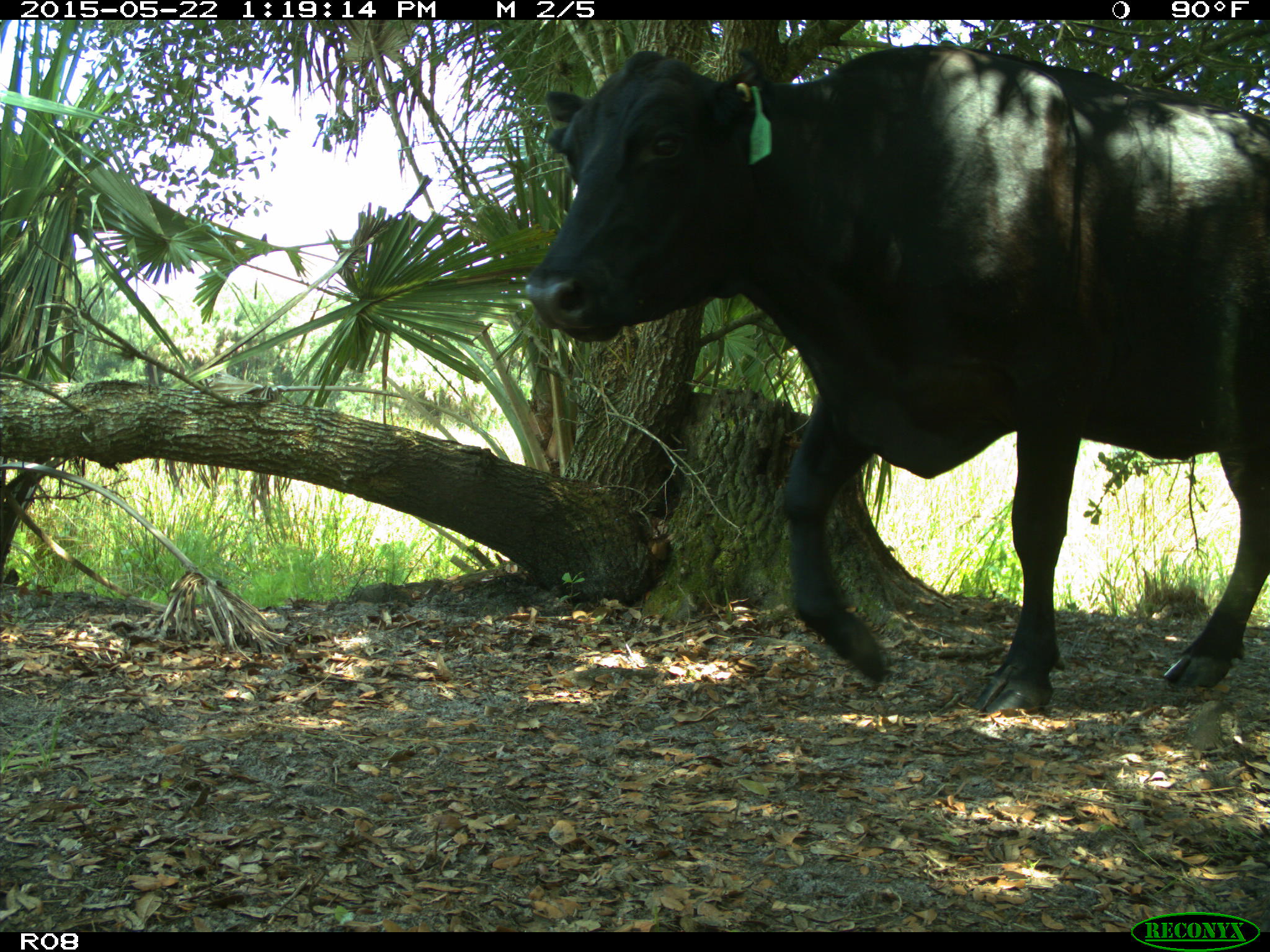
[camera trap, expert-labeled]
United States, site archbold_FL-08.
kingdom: Animalia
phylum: Chordata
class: Mammalia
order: Artiodactyla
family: Bovidae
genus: Bos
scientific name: Bos taurus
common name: domestic cow